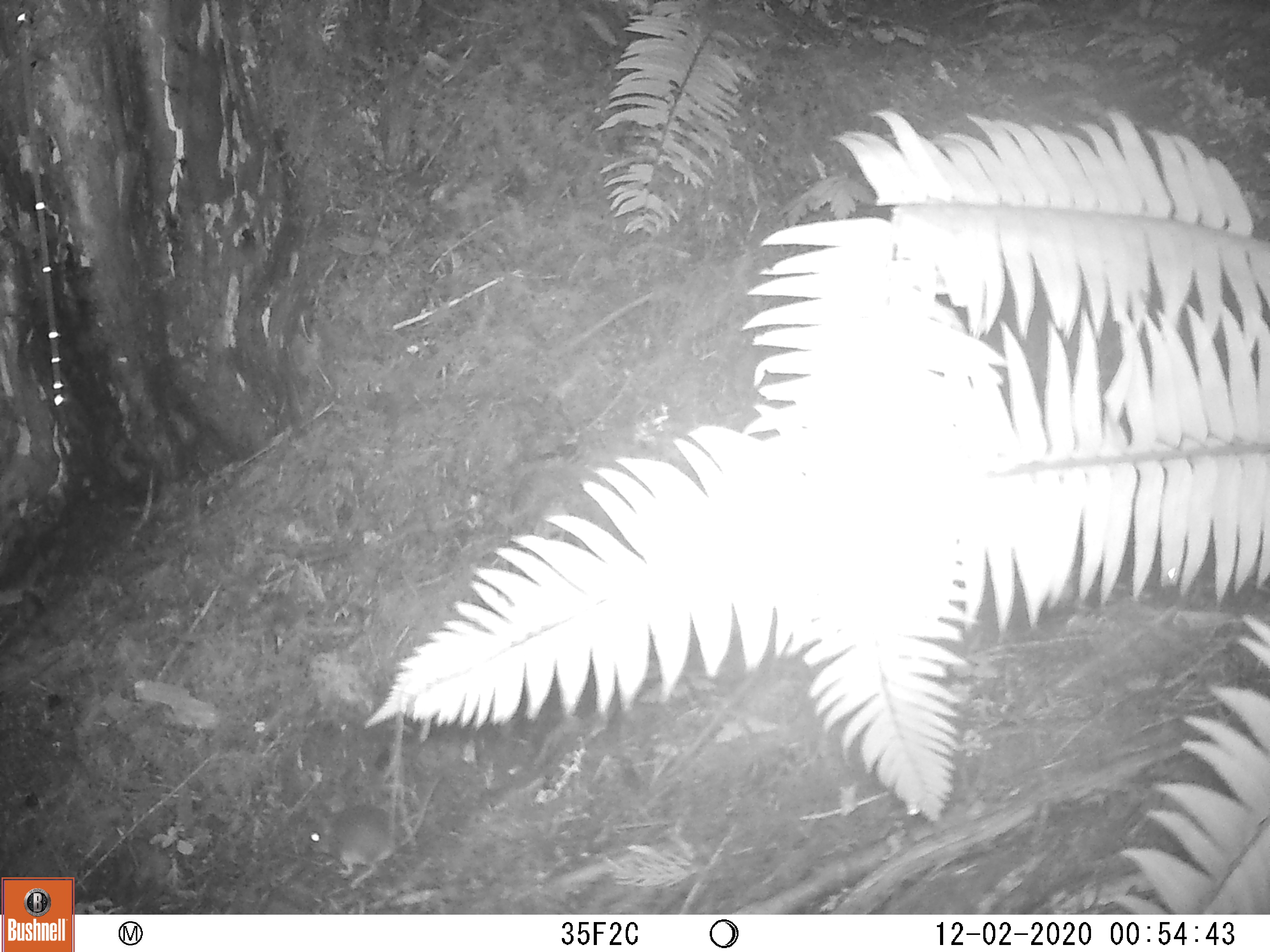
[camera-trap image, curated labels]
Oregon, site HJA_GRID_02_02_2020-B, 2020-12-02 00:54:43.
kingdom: Animalia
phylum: Chordata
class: Mammalia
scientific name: Mammalia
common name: small mammal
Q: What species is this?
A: Small mammal (Mammalia).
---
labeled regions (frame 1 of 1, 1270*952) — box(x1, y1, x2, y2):
small mammal: box(289, 787, 452, 882)